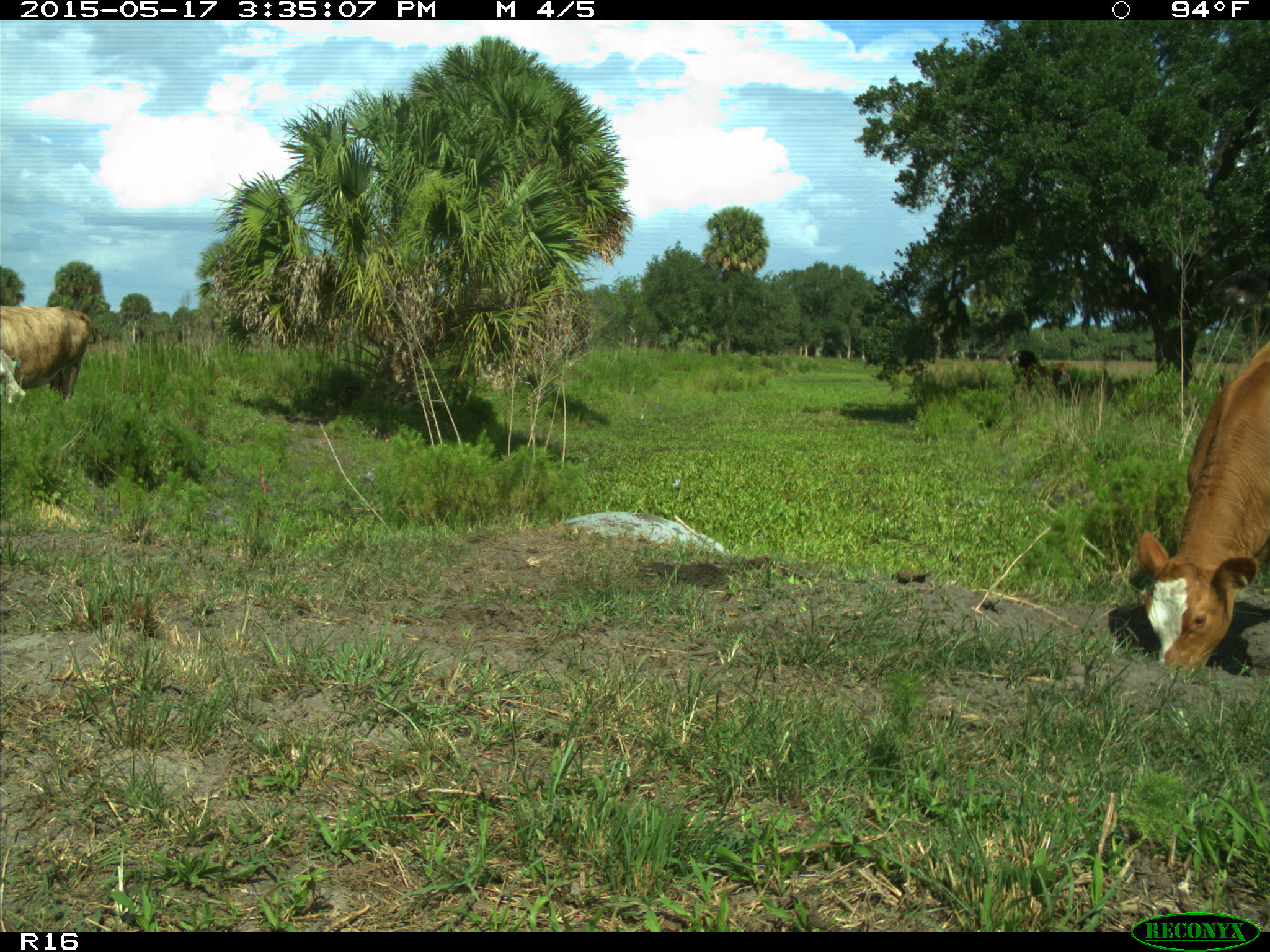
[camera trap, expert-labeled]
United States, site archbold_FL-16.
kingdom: Animalia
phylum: Chordata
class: Mammalia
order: Artiodactyla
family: Bovidae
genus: Bos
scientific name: Bos taurus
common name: domestic cow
Bos taurus (domestic cow).